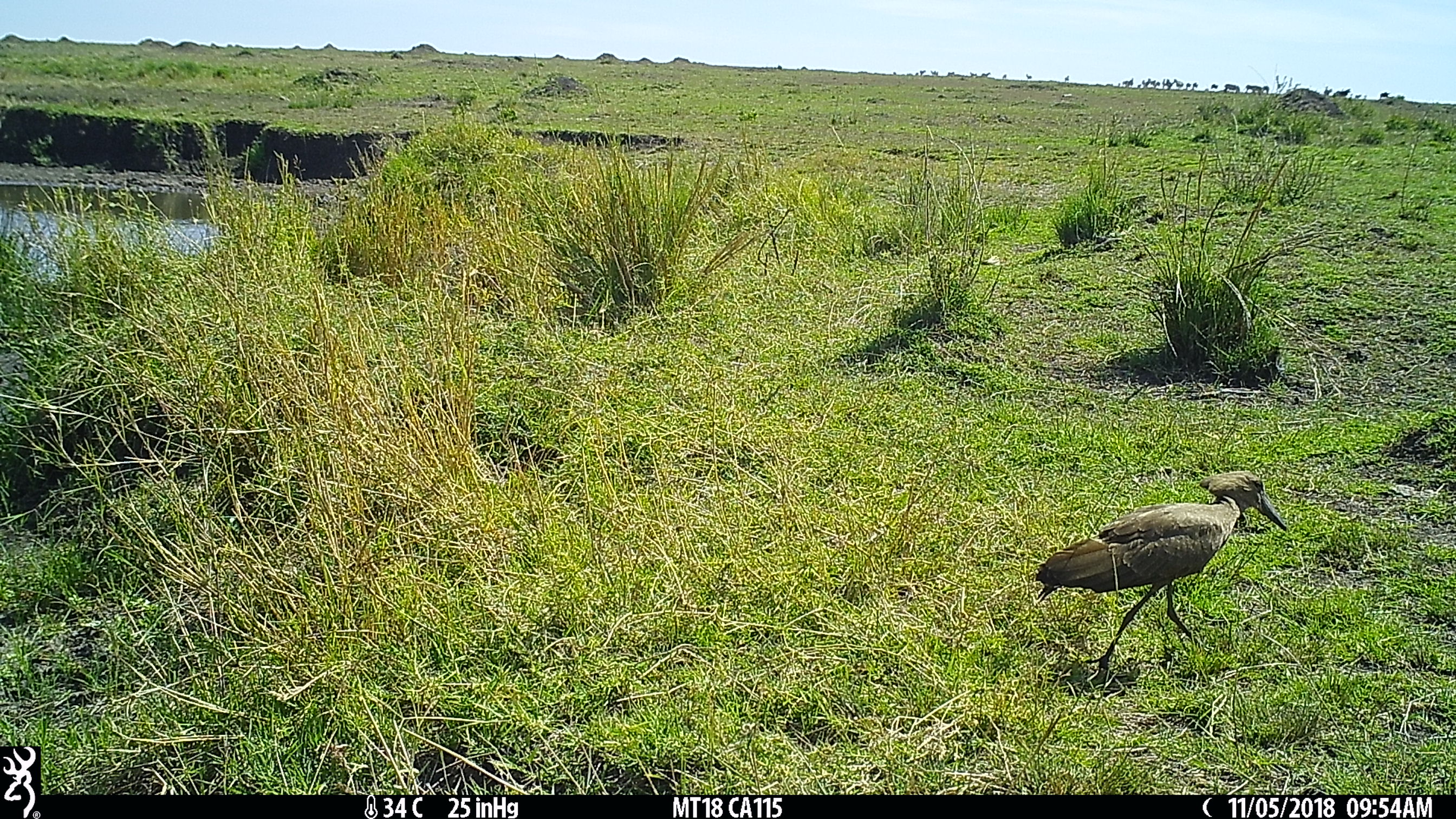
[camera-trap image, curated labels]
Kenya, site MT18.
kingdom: Animalia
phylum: Chordata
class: Aves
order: Pelecaniformes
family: Scopidae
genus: Scopus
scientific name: Scopus umbretta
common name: hamerkop